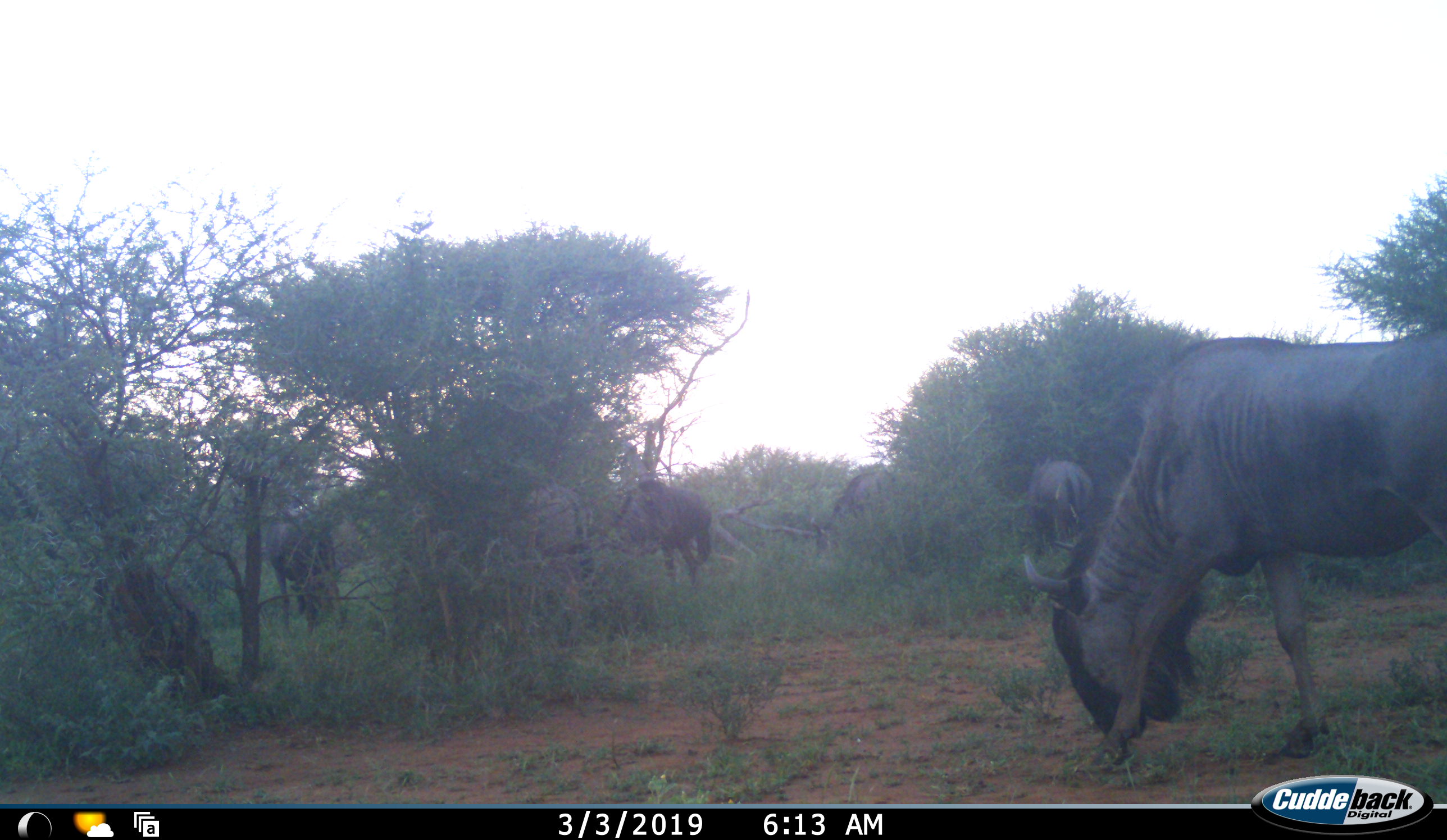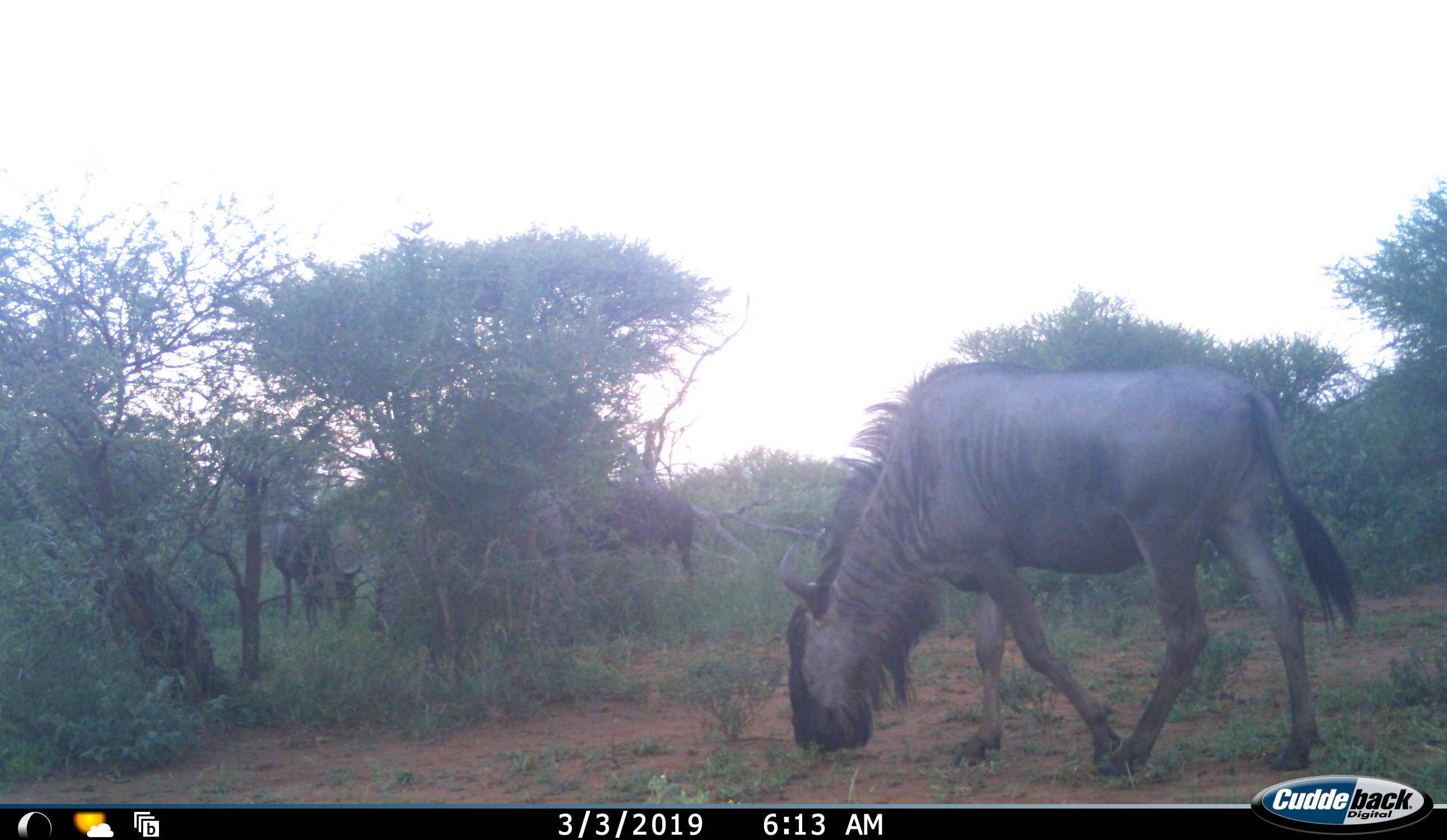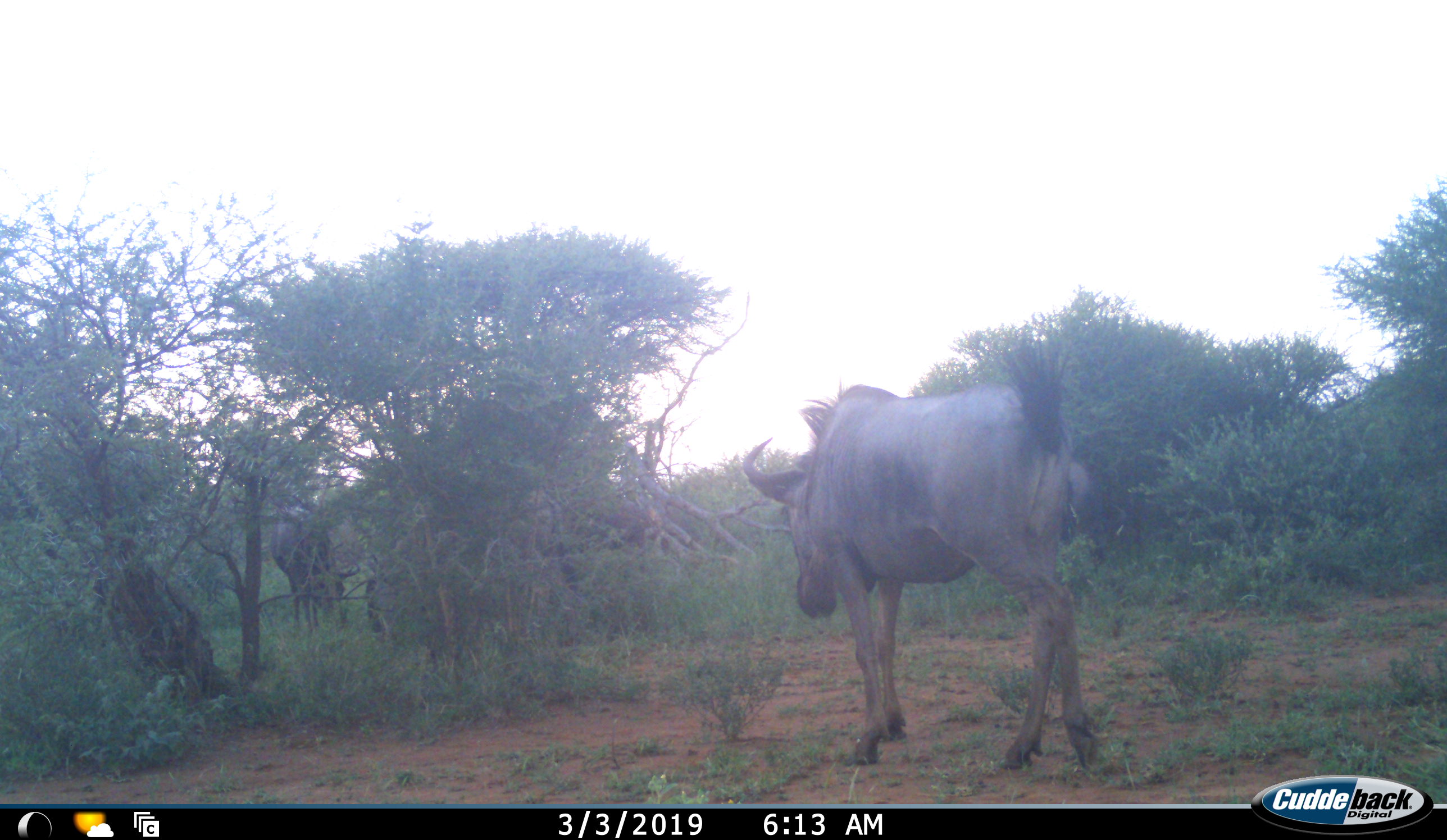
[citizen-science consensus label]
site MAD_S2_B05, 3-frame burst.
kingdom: Animalia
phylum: Chordata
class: Mammalia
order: Artiodactyla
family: Bovidae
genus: Connochaetes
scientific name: Connochaetes taurinus taurinus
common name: blue wildebeest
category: wildebeestblue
Wildebeestblue (blue wildebeest) (Connochaetes taurinus taurinus), count 6. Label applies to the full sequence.